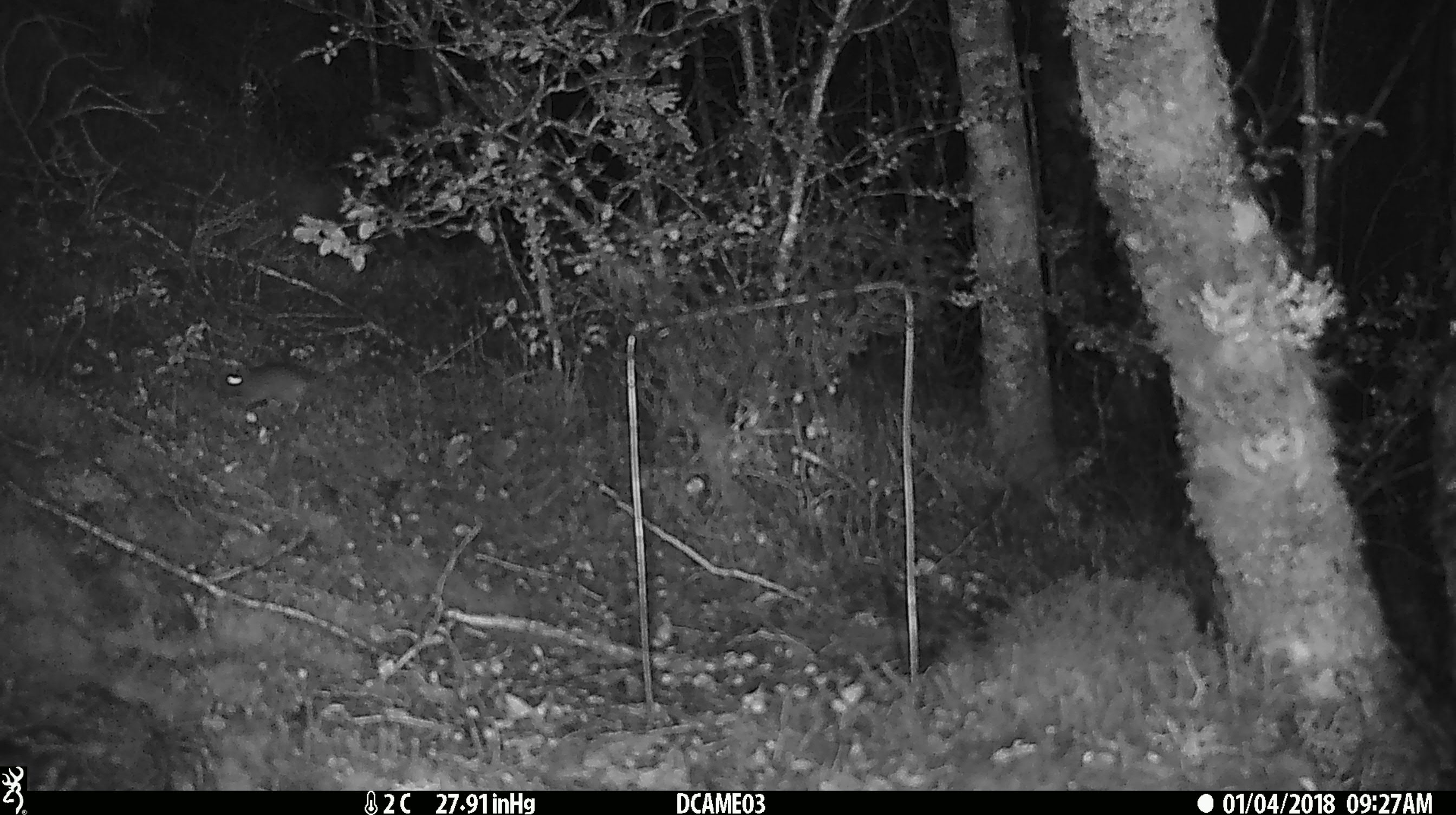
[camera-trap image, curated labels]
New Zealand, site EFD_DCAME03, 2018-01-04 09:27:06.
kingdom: Animalia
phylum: Chordata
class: Mammalia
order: Rodentia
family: Muridae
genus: Mus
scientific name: Mus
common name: mouse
Mouse (Mus).